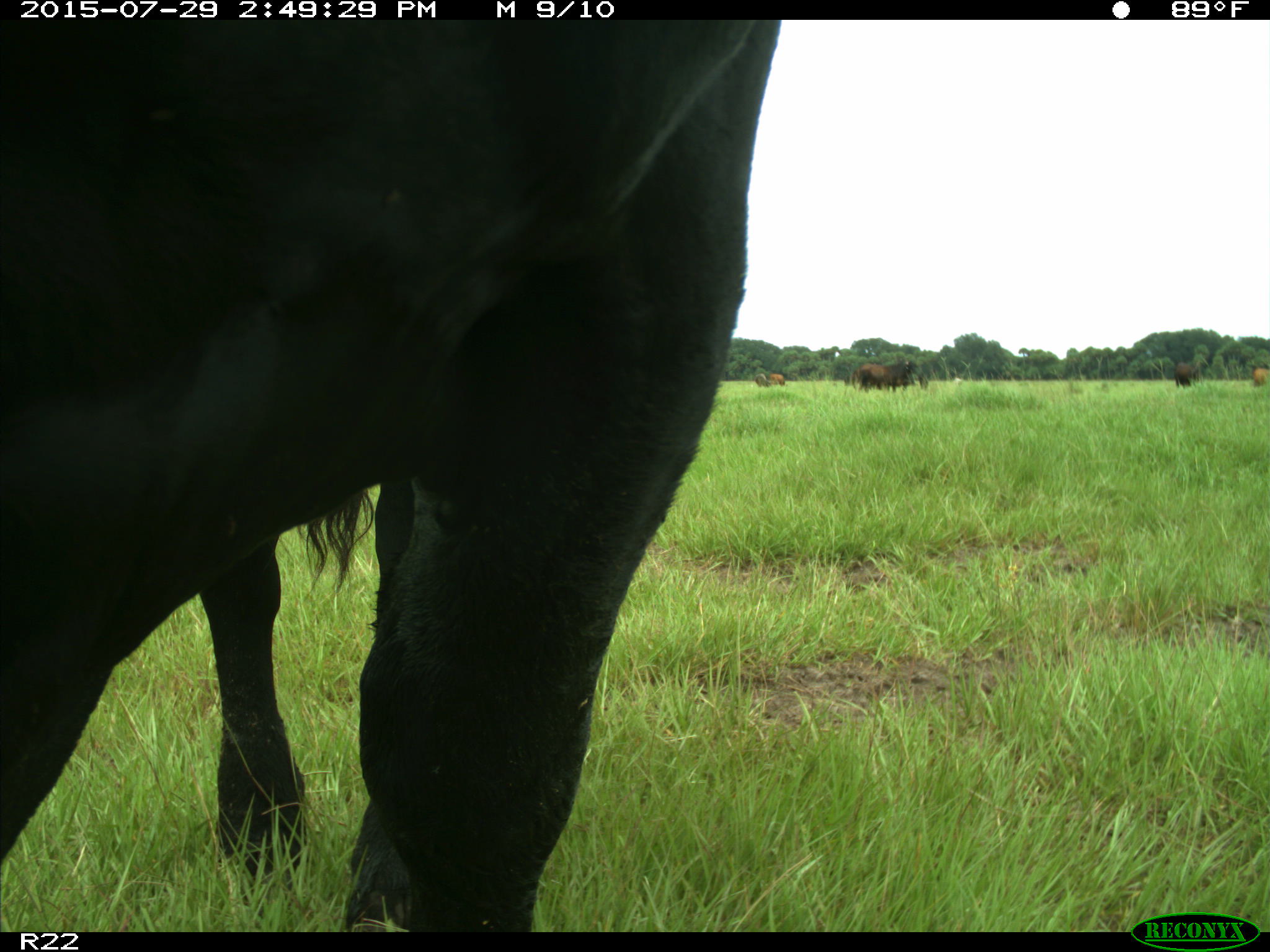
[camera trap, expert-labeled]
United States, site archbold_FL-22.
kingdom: Animalia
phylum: Chordata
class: Mammalia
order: Artiodactyla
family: Bovidae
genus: Bos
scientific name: Bos taurus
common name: domestic cow